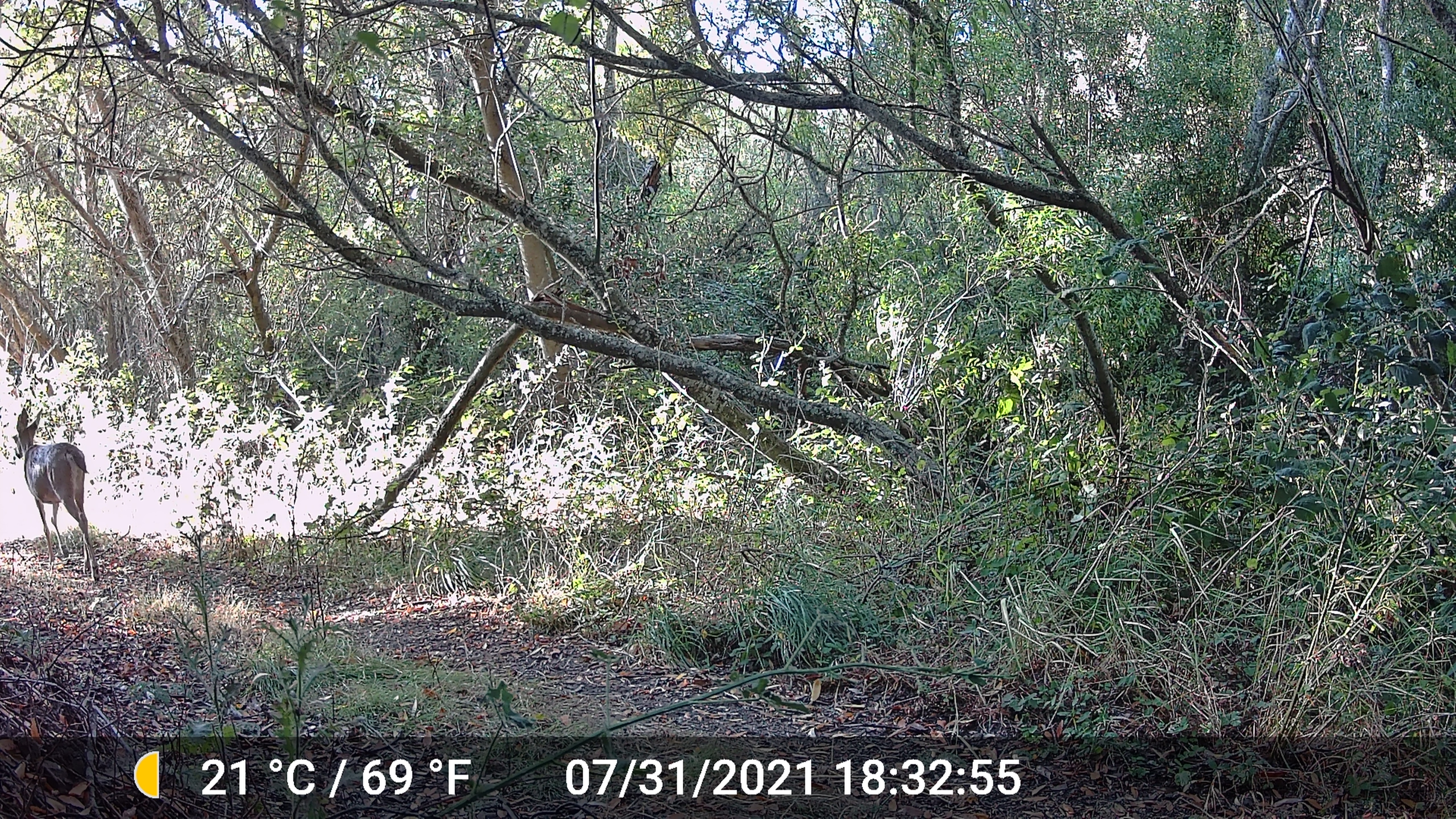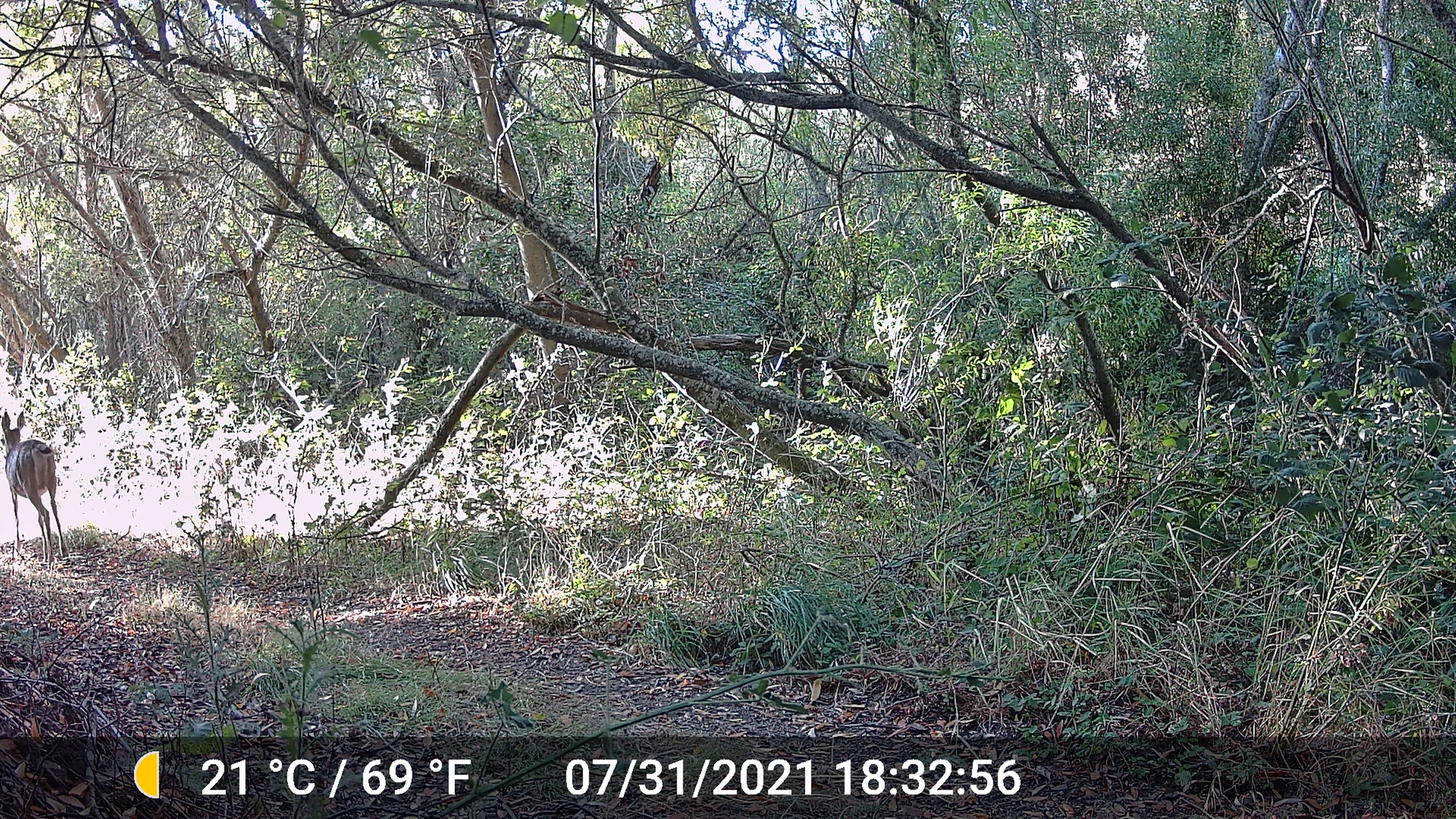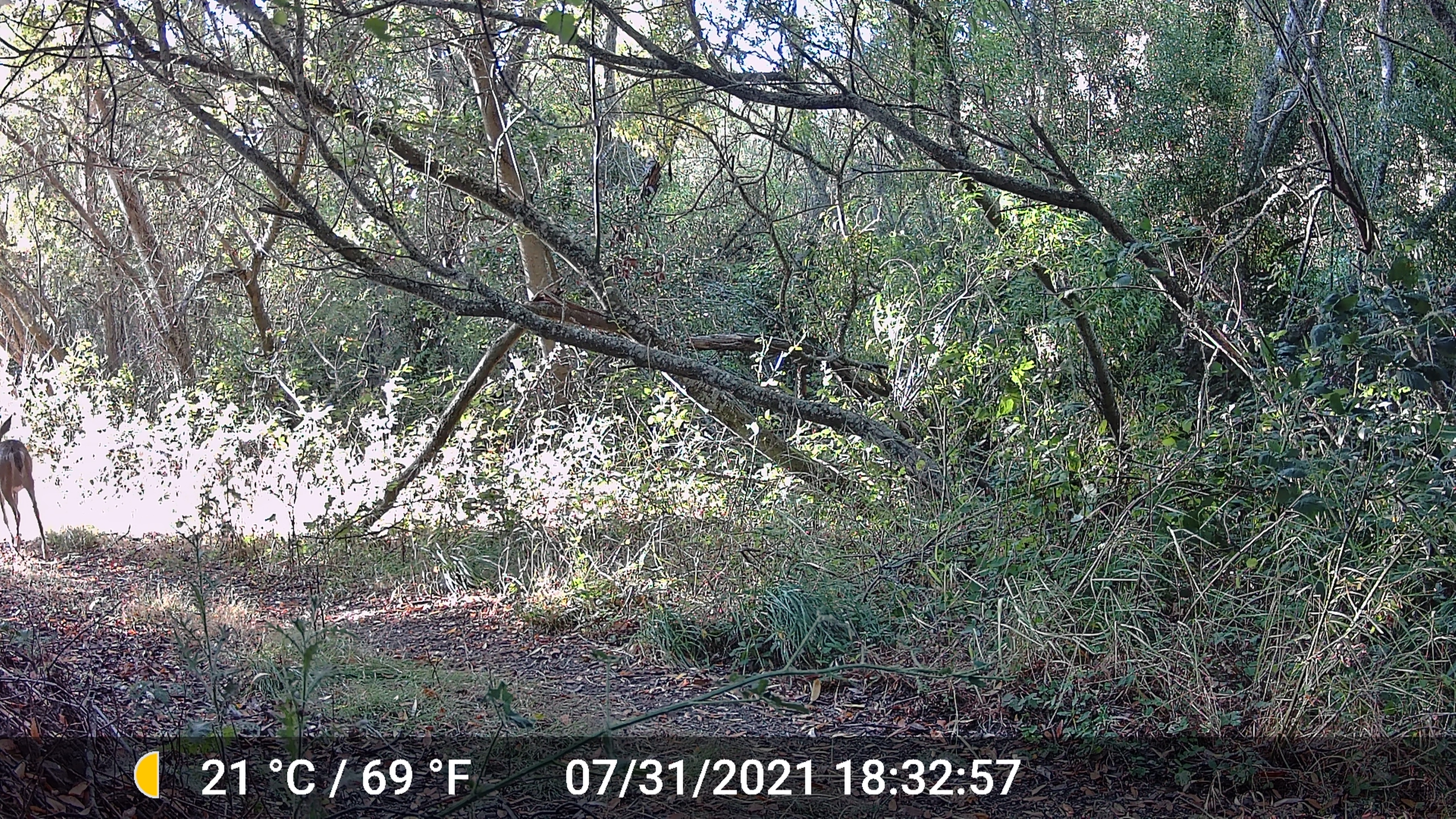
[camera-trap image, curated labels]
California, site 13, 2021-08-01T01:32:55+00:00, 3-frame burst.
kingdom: Animalia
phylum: Chordata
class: Mammalia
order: Artiodactyla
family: Cervidae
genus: Odocoileus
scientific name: Odocoileus hemionus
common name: mule deer